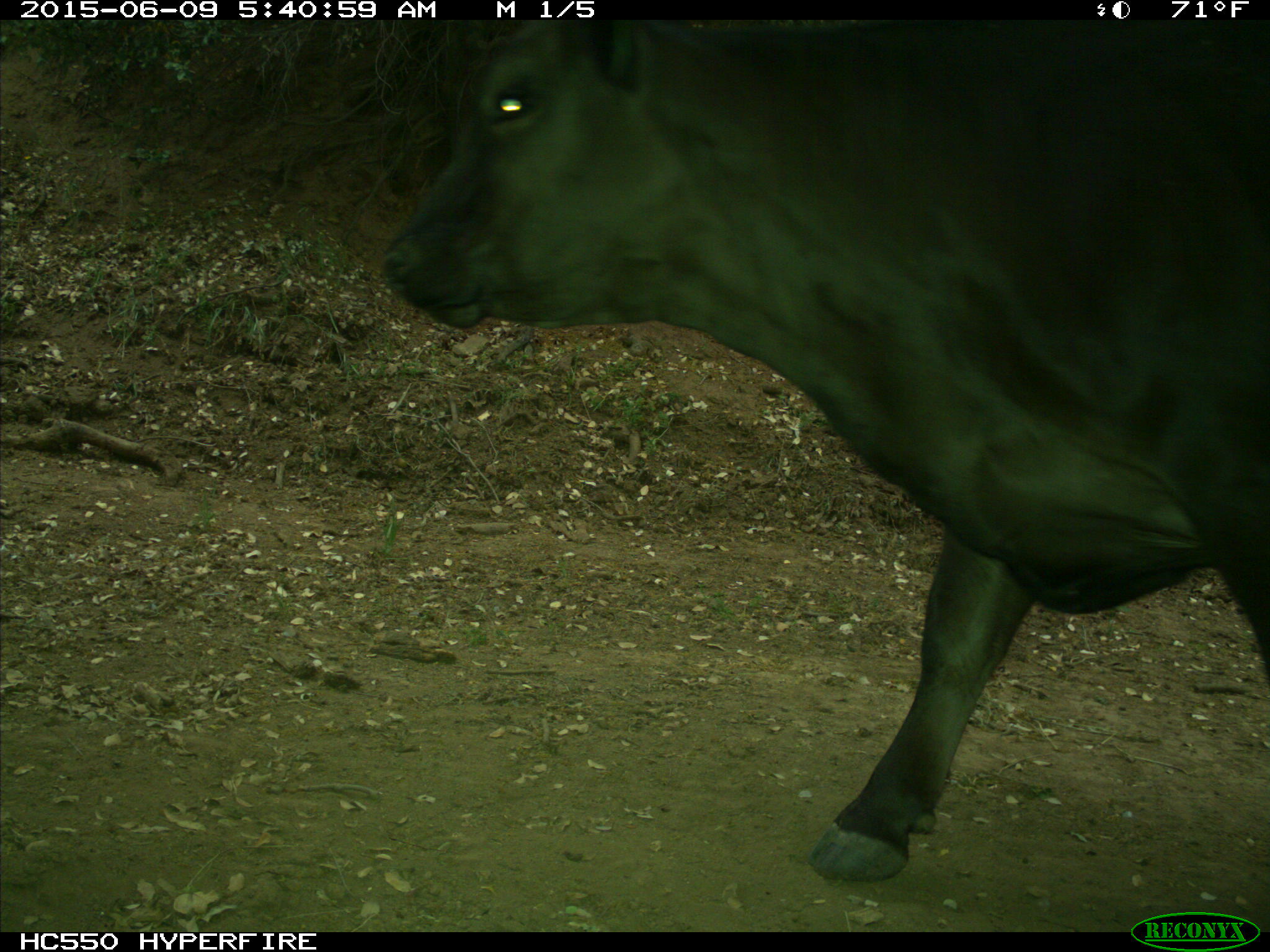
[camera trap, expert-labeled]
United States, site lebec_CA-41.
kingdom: Animalia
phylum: Chordata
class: Mammalia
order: Artiodactyla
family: Bovidae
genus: Bos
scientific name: Bos taurus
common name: domestic cow